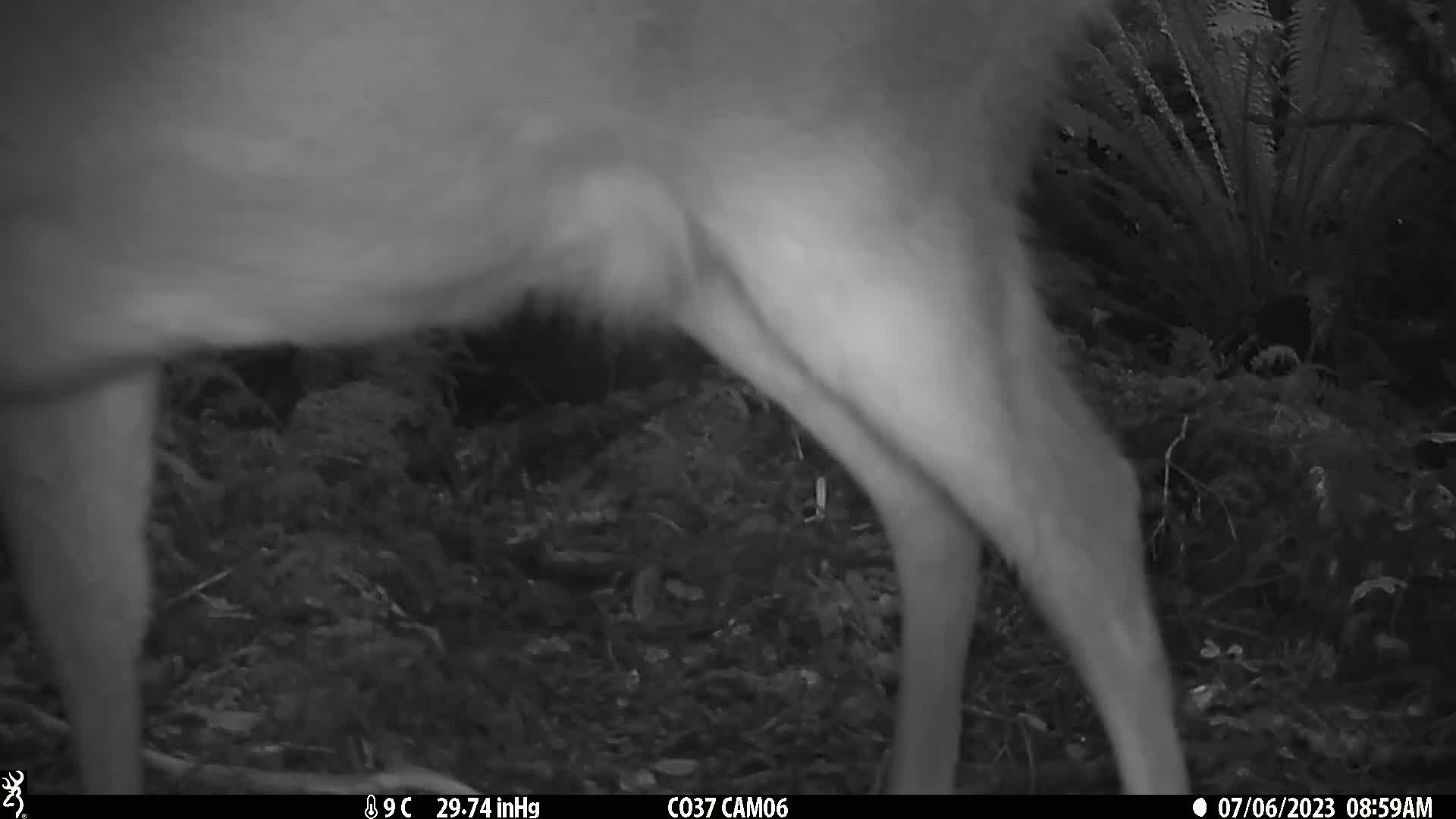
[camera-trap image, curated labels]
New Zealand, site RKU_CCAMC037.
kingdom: Animalia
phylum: Chordata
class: Mammalia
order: Artiodactyla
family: Cervidae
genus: Odocoileus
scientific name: Odocoileus virginianus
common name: white-tailed deer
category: white tailed deer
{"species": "white tailed deer (white-tailed deer) (Odocoileus virginianus)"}